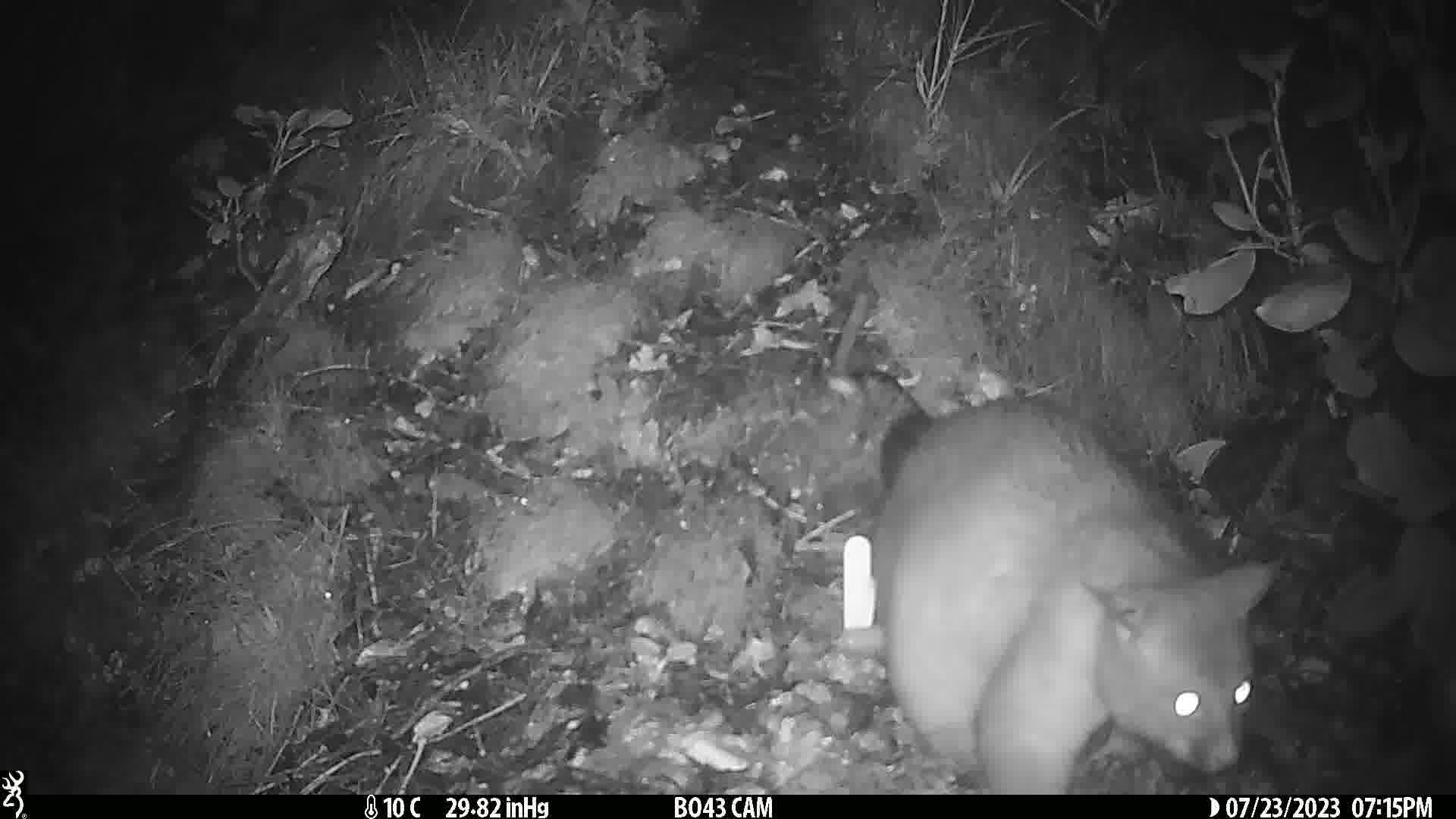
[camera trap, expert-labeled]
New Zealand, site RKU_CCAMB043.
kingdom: Animalia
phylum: Chordata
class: Mammalia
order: Diprotodontia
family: Phalangeridae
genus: Trichosurus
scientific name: Trichosurus vulpecula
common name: common brushtail possum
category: possum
Possum (common brushtail possum) (Trichosurus vulpecula).